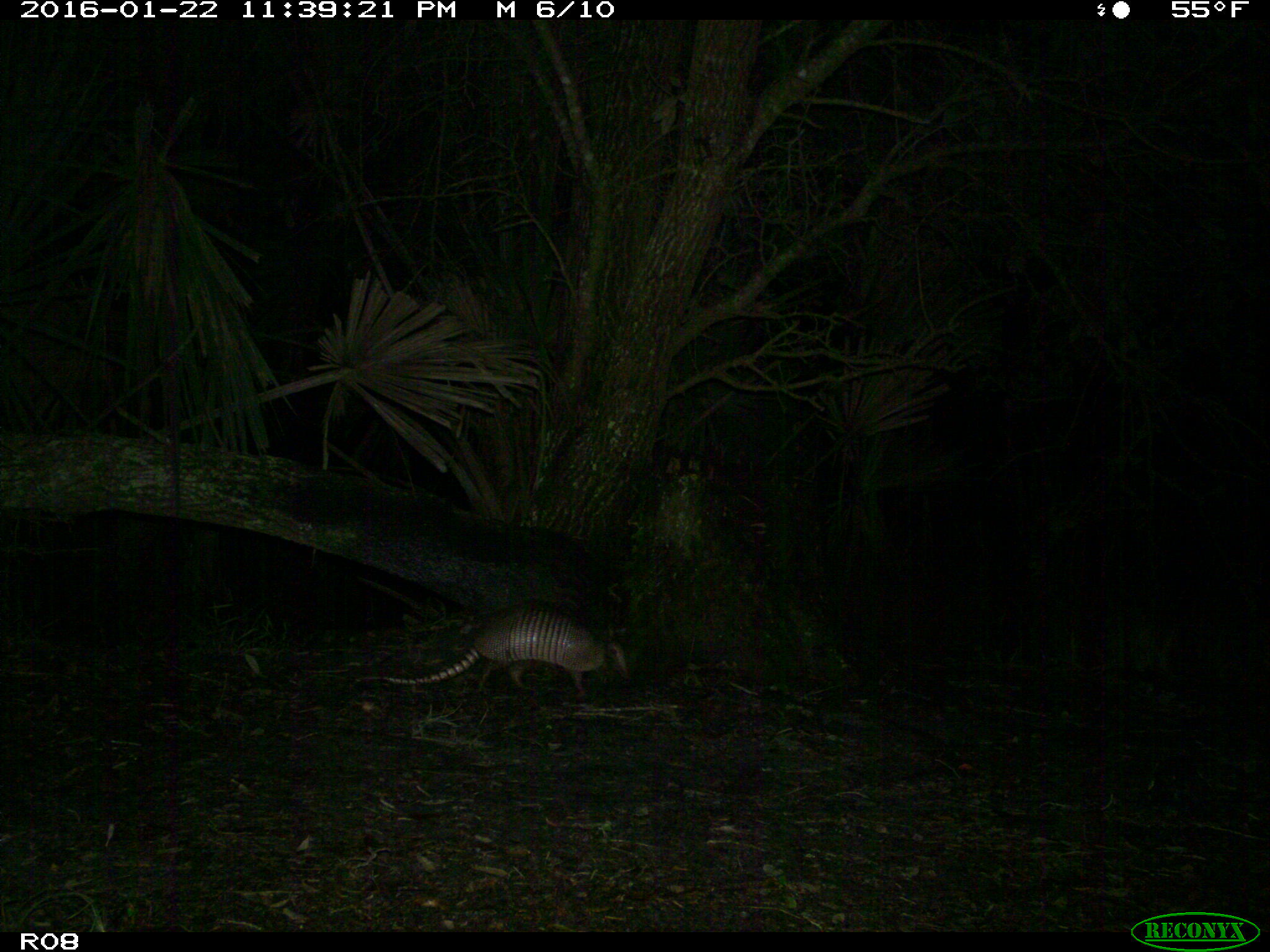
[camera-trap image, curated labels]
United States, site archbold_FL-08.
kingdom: Animalia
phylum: Chordata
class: Mammalia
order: Cingulata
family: Dasypodidae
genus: Dasypus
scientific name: Dasypus novemcinctus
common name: nine-banded armadillo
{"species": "Dasypus novemcinctus (nine-banded armadillo)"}